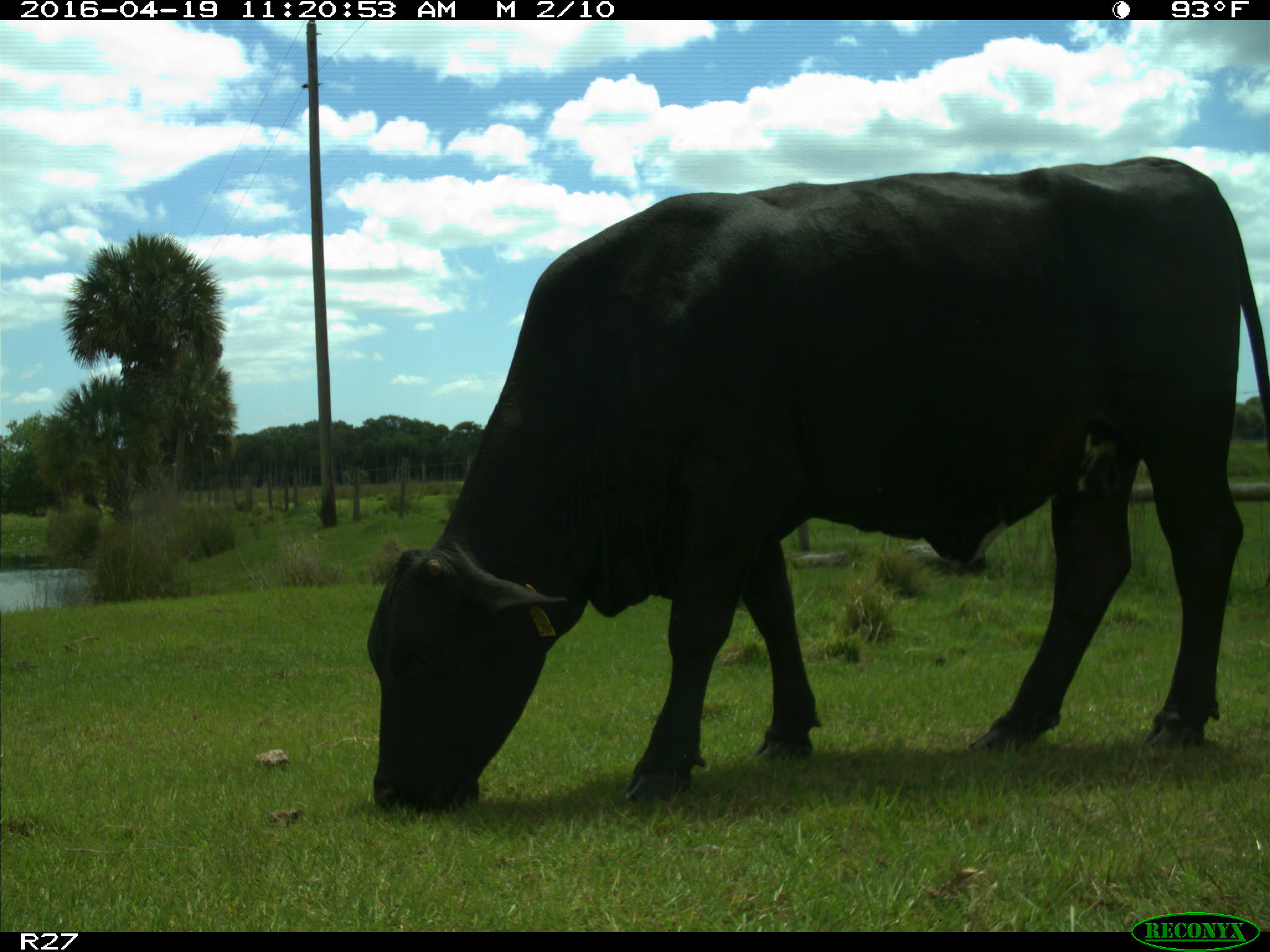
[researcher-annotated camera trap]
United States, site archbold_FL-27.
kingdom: Animalia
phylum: Chordata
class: Mammalia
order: Artiodactyla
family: Bovidae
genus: Bos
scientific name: Bos taurus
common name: domestic cow